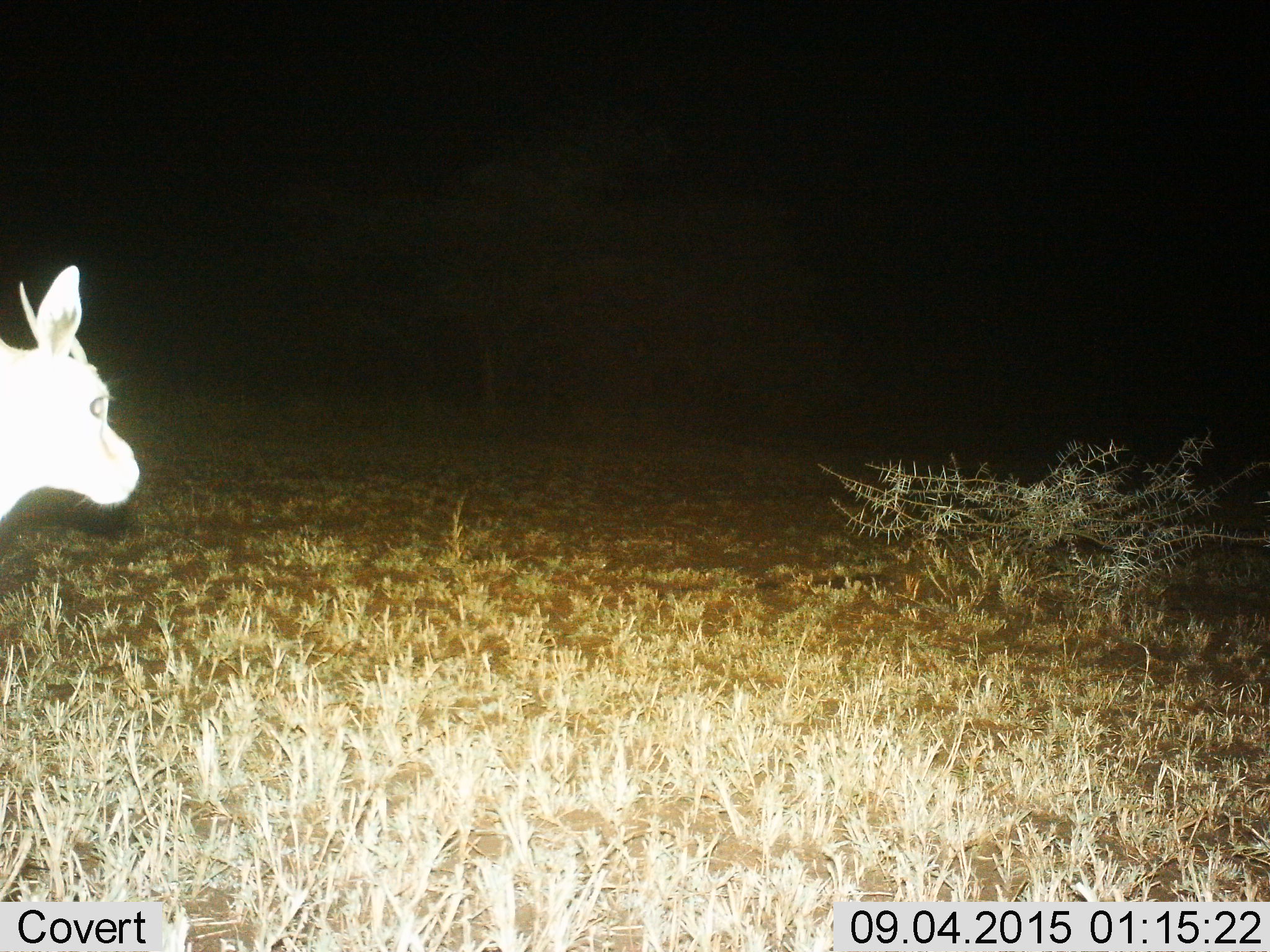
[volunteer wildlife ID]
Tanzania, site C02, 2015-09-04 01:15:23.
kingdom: Animalia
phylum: Chordata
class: Mammalia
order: Artiodactyla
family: Bovidae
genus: Eudorcas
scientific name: Eudorcas thomsonii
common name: thomson's gazelle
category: gazellethomsons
Gazellethomsons (thomson's gazelle) (Eudorcas thomsonii), count 1. Behavior (volunteer vote fractions): standing 75%, resting 0%, moving 25%, interacting 0%. Young present (vote fraction): 0%. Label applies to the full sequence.